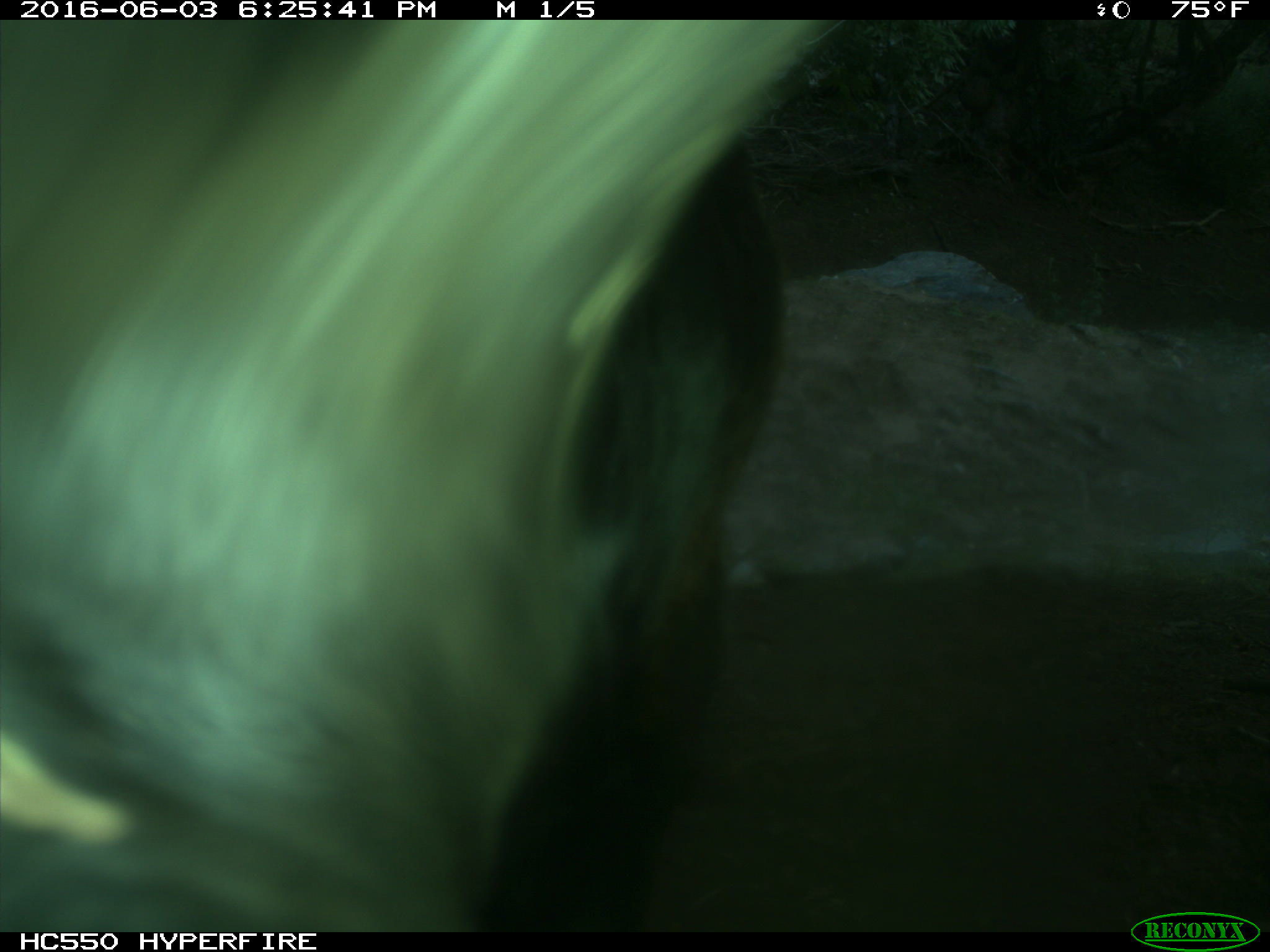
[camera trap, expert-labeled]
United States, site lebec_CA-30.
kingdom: Animalia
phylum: Chordata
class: Mammalia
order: Artiodactyla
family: Bovidae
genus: Bos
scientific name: Bos taurus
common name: domestic cow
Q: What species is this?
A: Bos taurus (domestic cow).